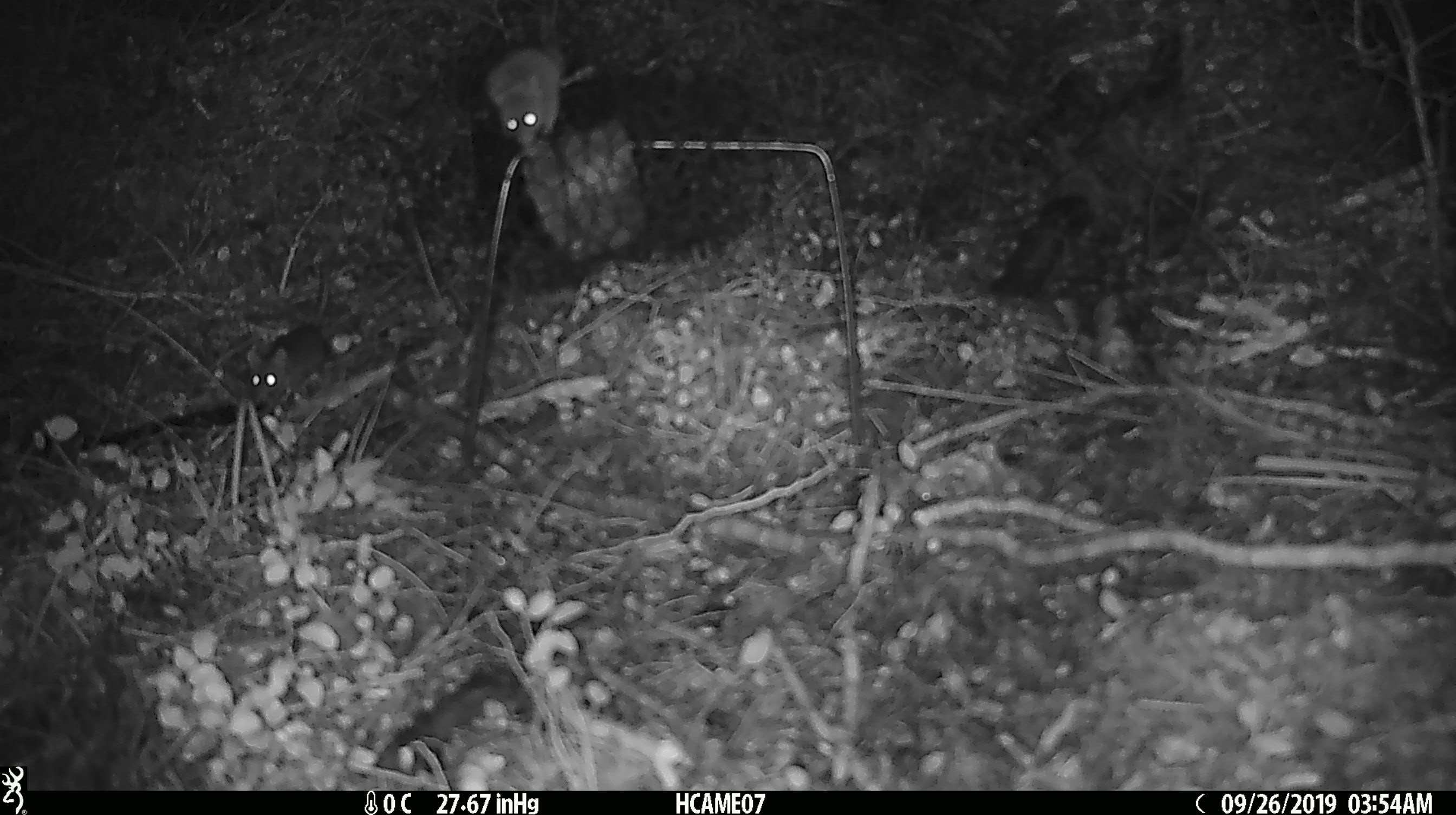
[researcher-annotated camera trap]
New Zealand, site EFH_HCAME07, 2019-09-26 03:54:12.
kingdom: Animalia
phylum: Chordata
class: Mammalia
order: Rodentia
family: Muridae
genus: Mus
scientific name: Mus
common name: mouse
Mouse (Mus).